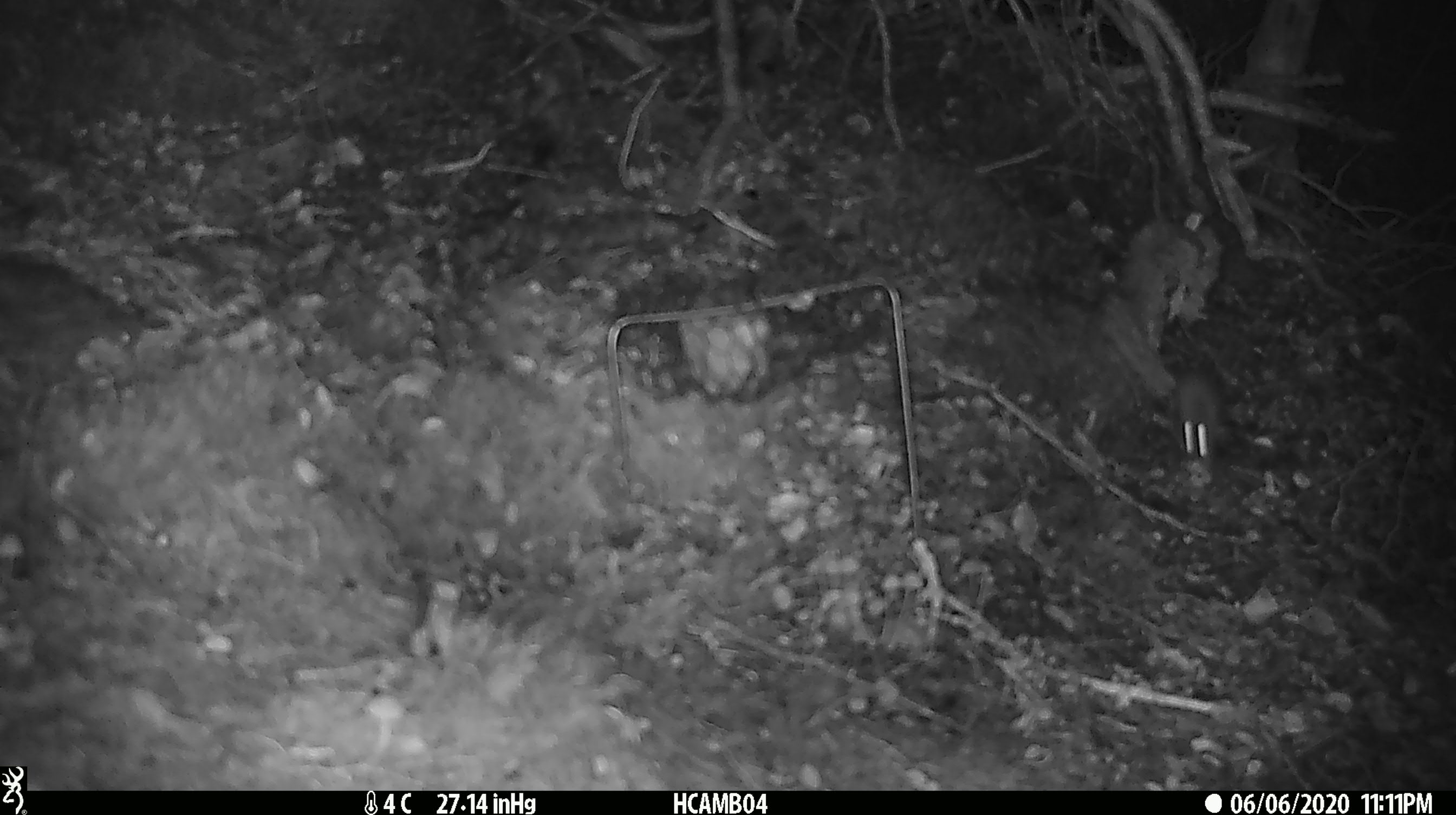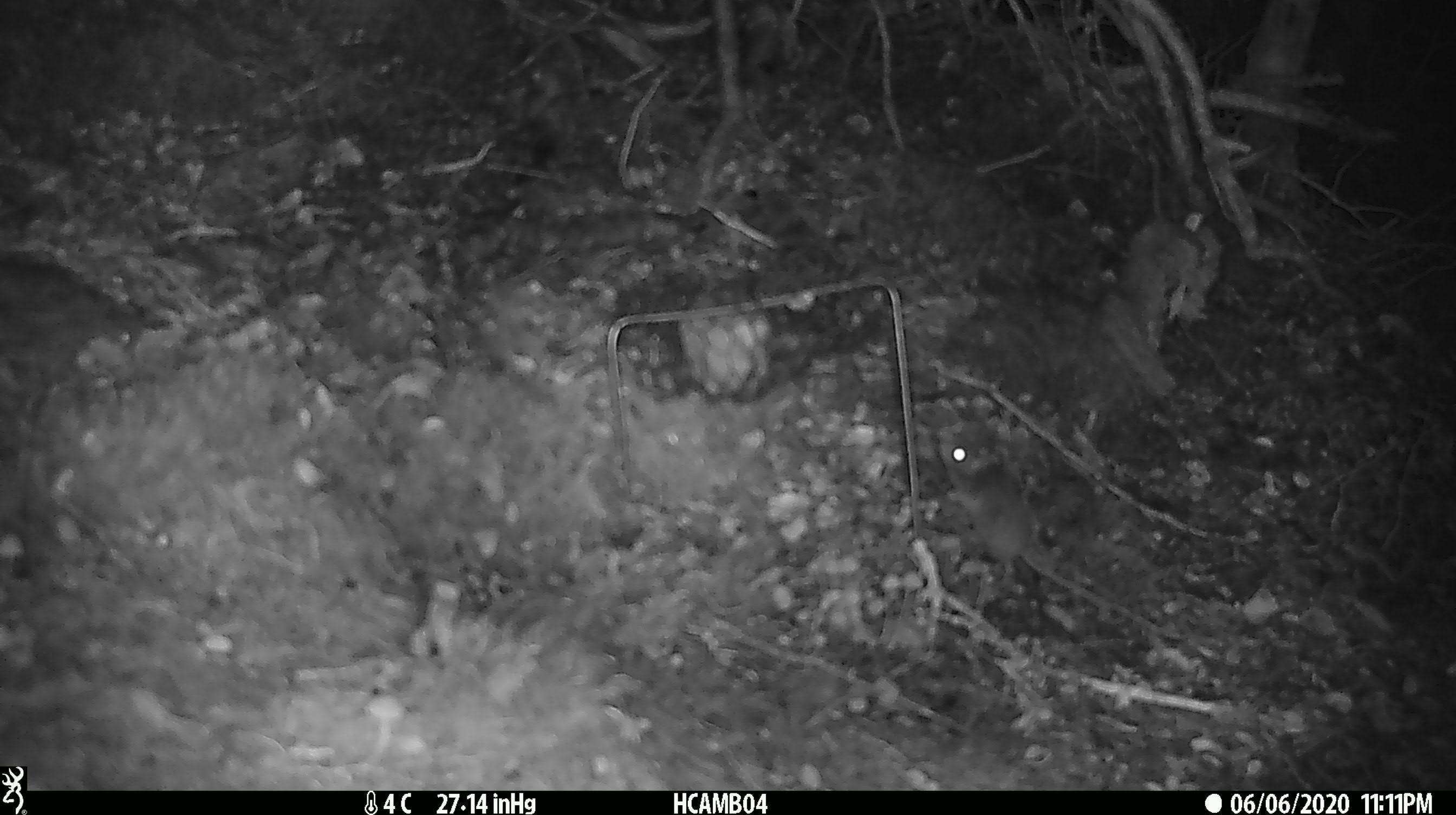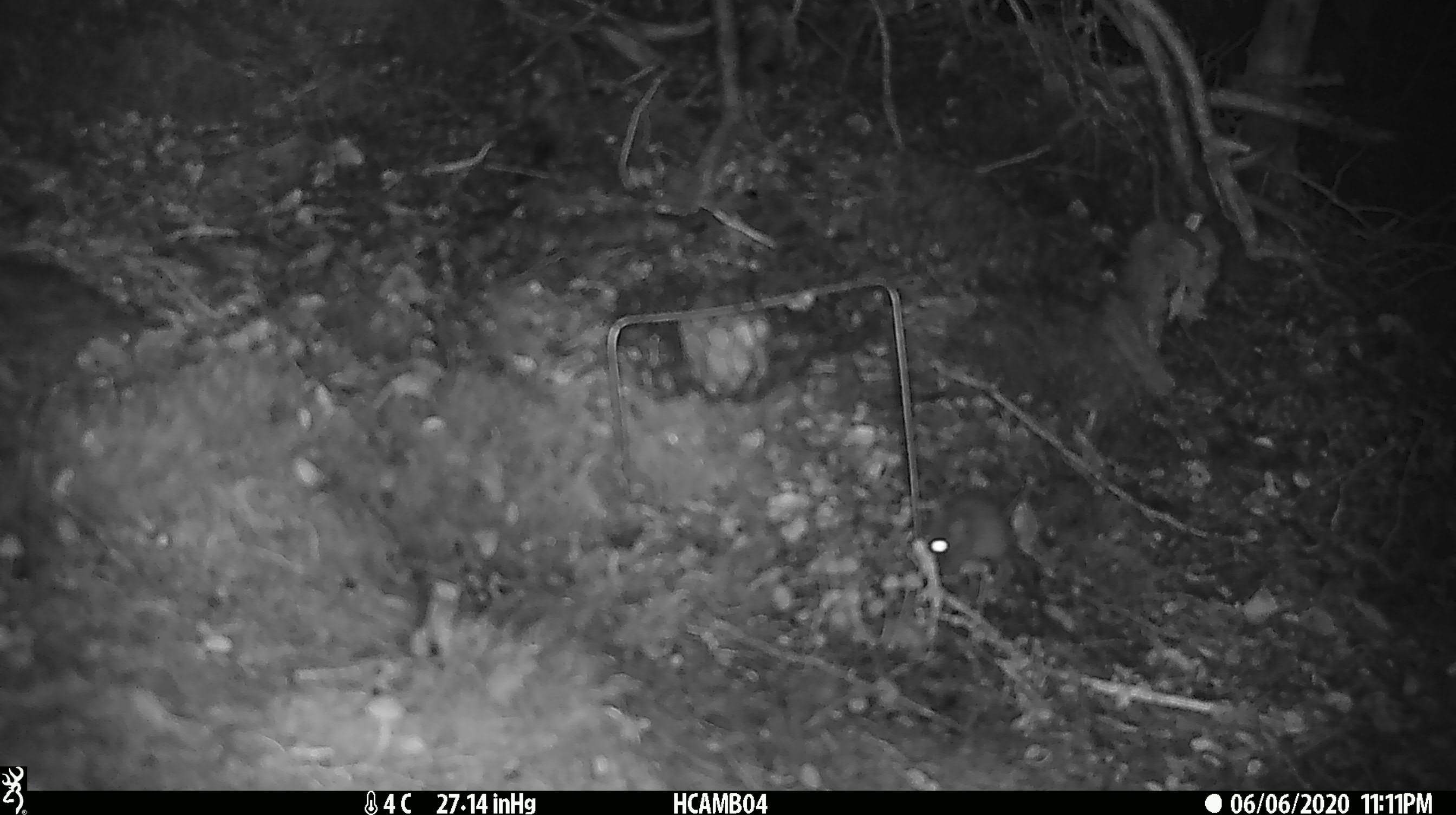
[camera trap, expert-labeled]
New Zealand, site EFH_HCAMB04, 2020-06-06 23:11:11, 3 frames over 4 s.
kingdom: Animalia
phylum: Chordata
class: Mammalia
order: Rodentia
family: Muridae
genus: Mus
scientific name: Mus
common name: mouse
Mouse (Mus).